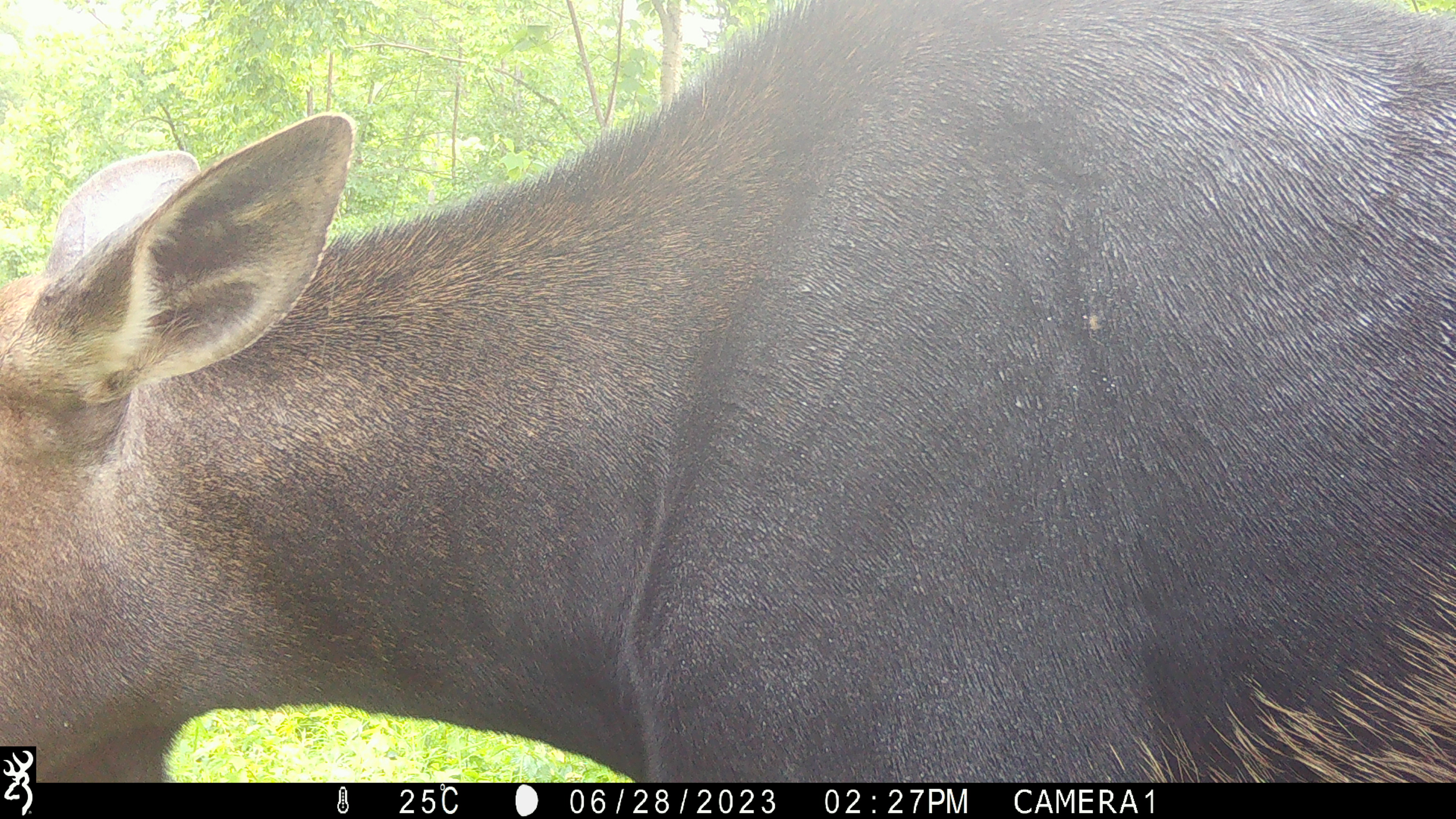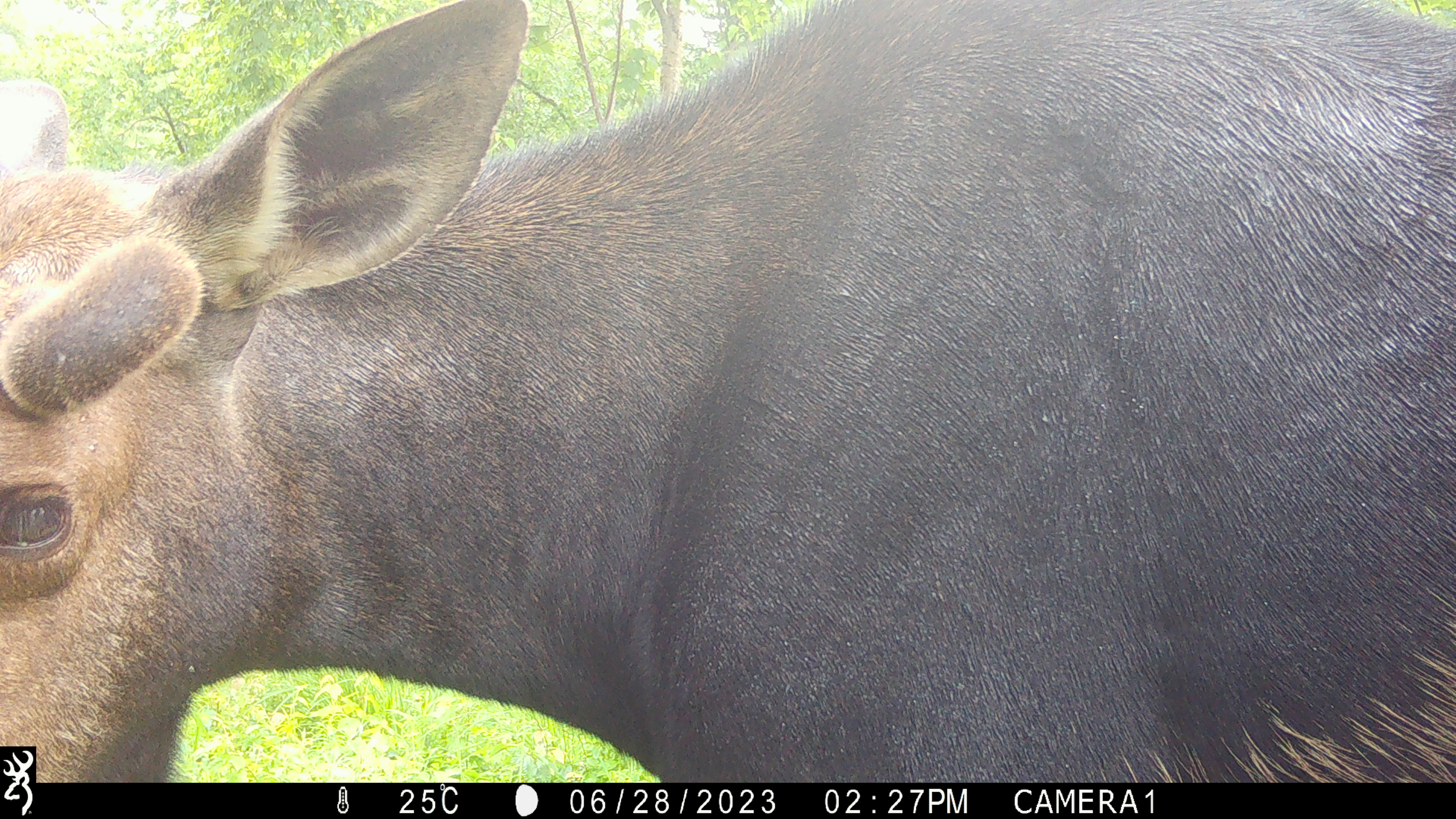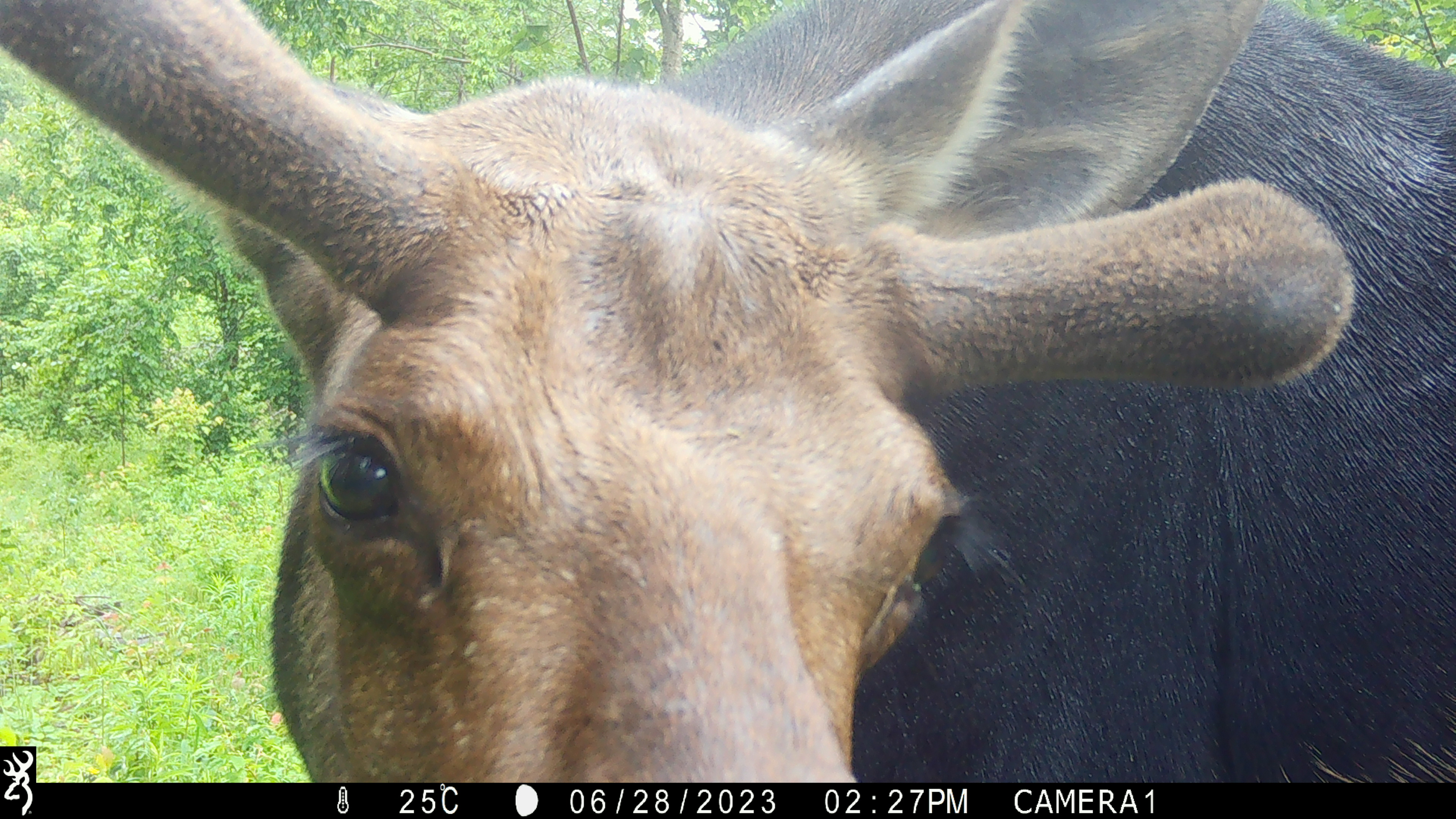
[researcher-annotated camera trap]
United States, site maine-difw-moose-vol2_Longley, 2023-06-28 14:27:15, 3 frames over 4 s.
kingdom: Animalia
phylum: Chordata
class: Mammalia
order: Artiodactyla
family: Cervidae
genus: Alces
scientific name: Alces alces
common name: moose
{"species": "moose (Alces alces)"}